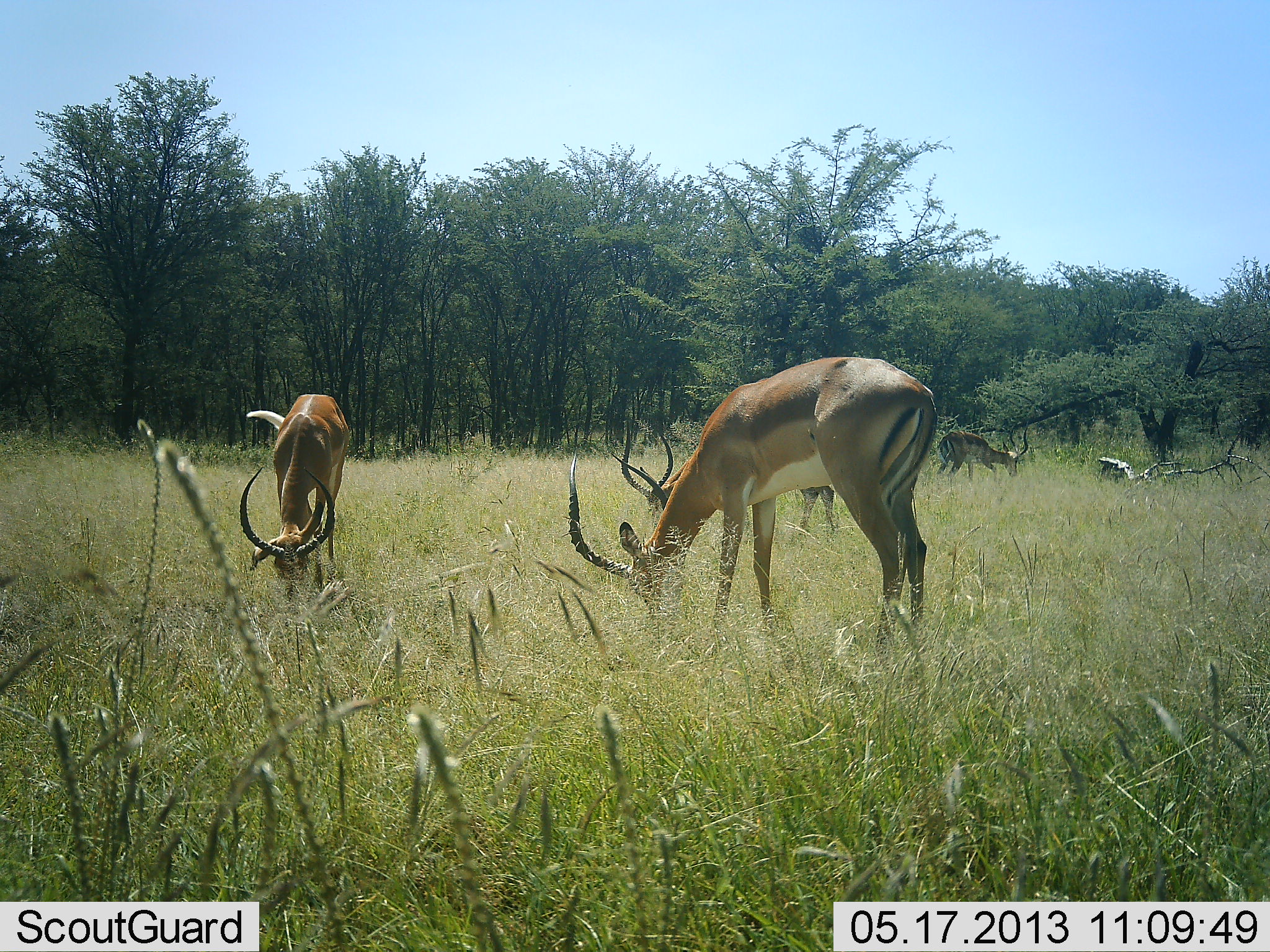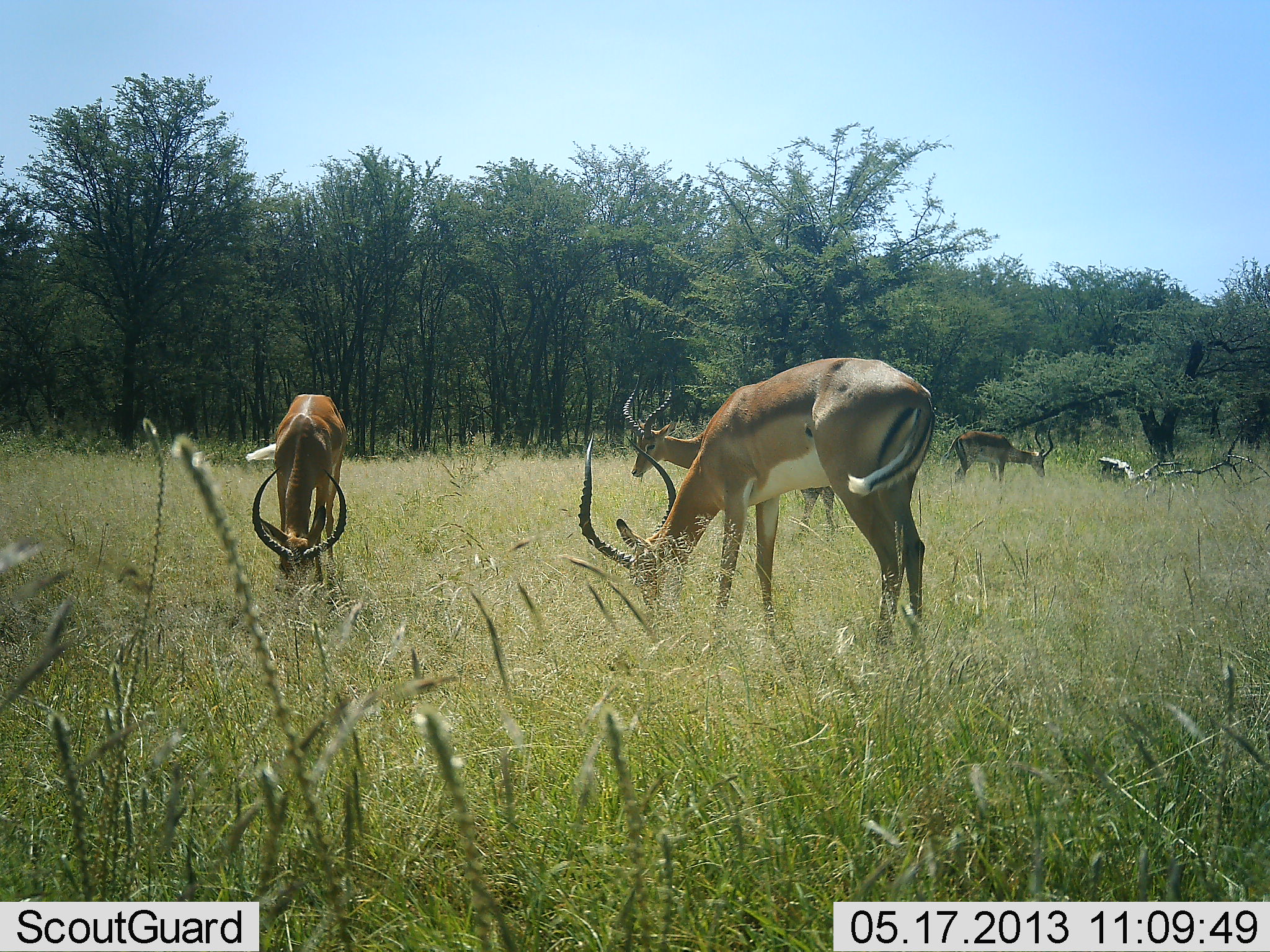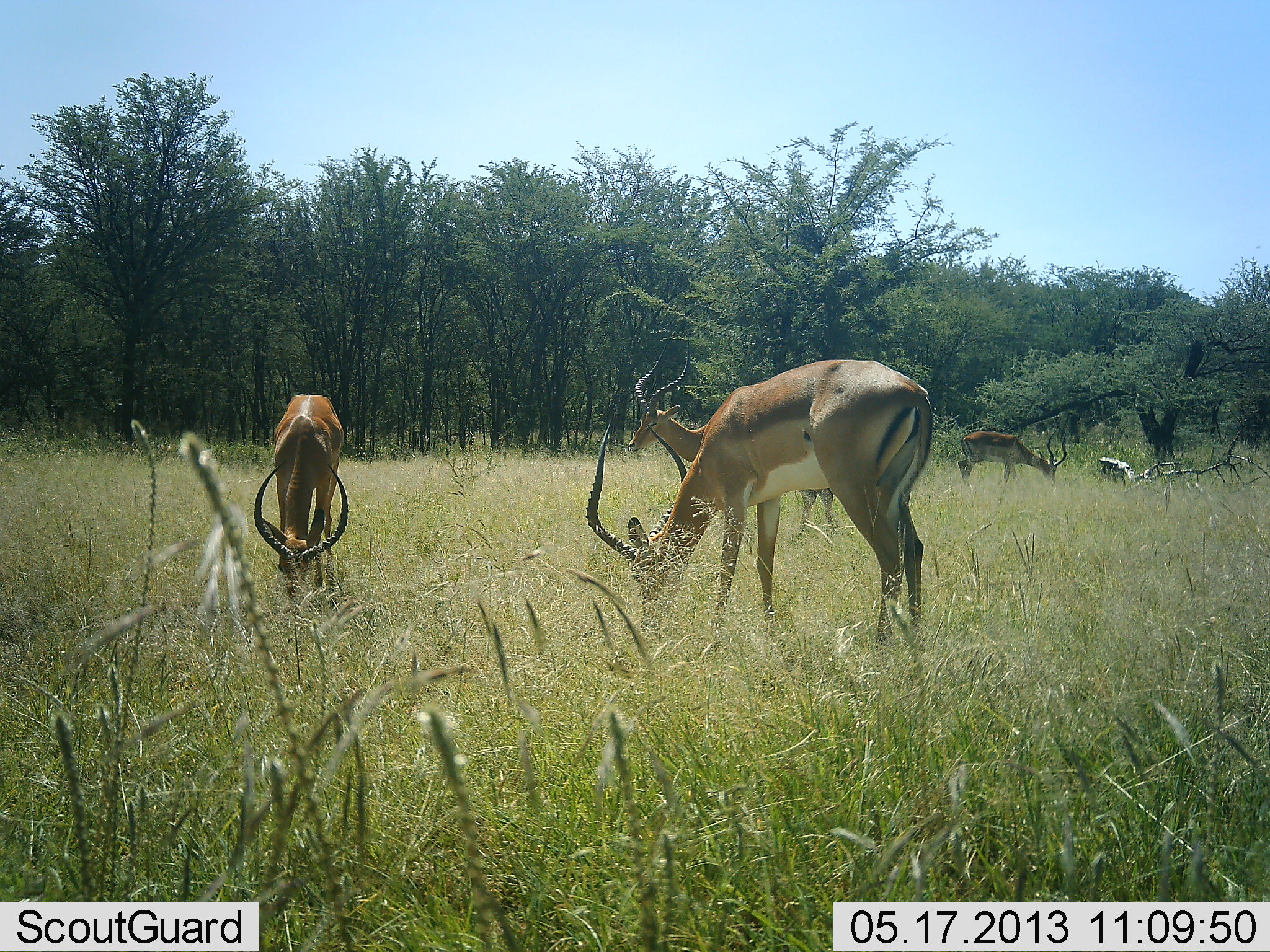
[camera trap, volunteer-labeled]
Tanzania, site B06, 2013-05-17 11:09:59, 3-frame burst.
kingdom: Animalia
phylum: Chordata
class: Mammalia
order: Artiodactyla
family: Bovidae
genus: Aepyceros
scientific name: Aepyceros melampus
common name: impala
Impala (Aepyceros melampus), count 4. Behavior (volunteer vote fractions): standing 32%, resting 0%, moving 12%, interacting 0%. Young present (vote fraction): 0%. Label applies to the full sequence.